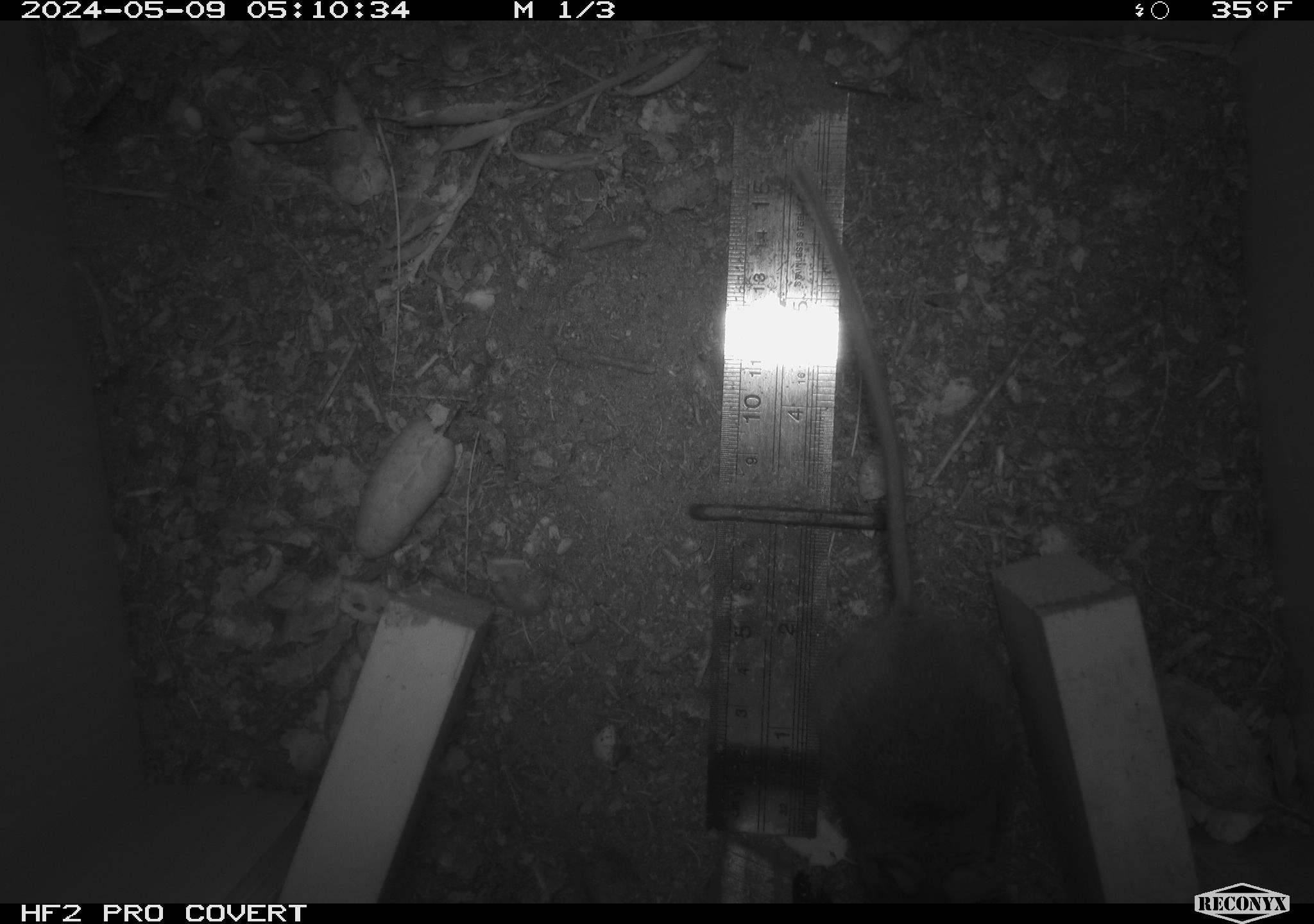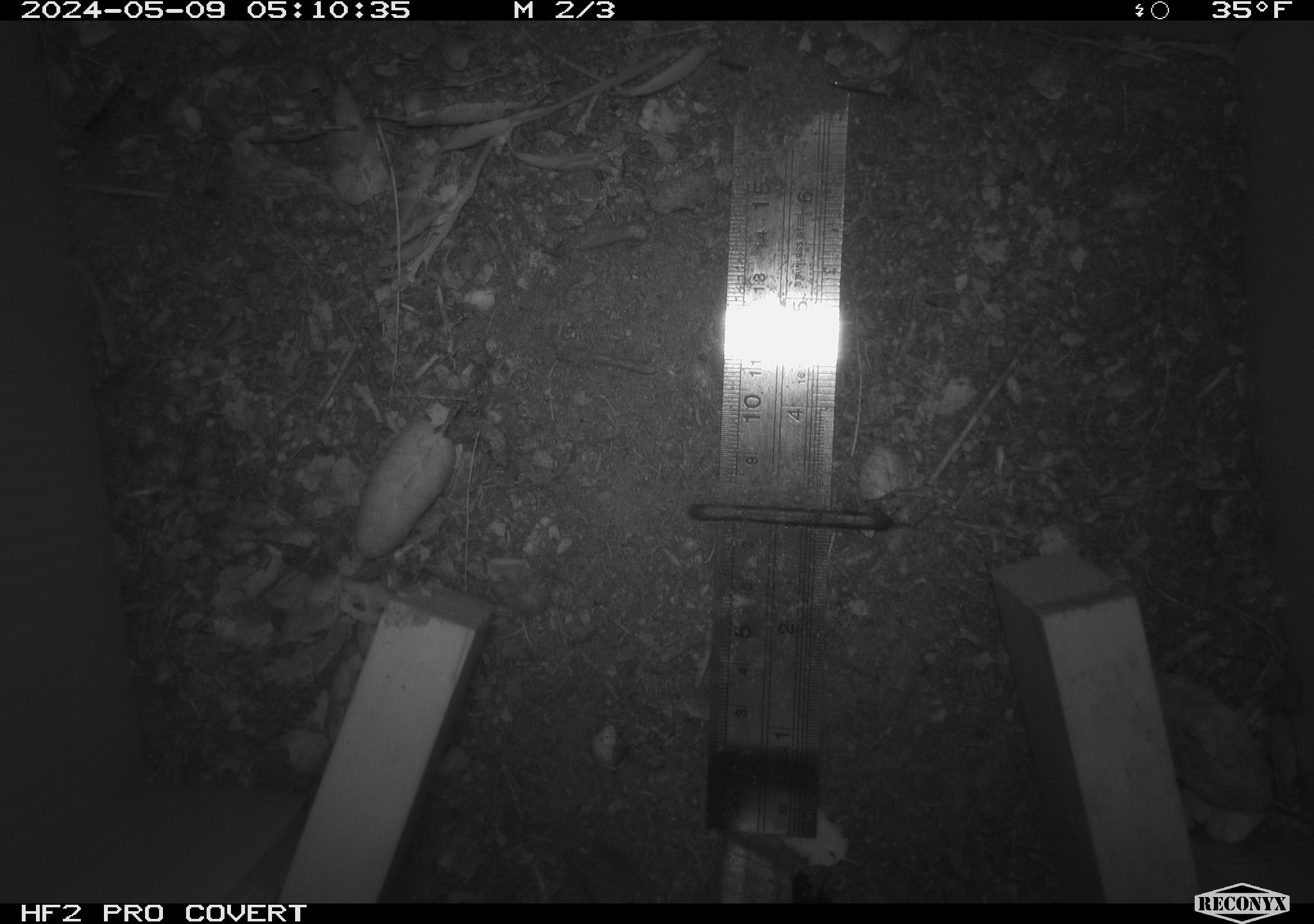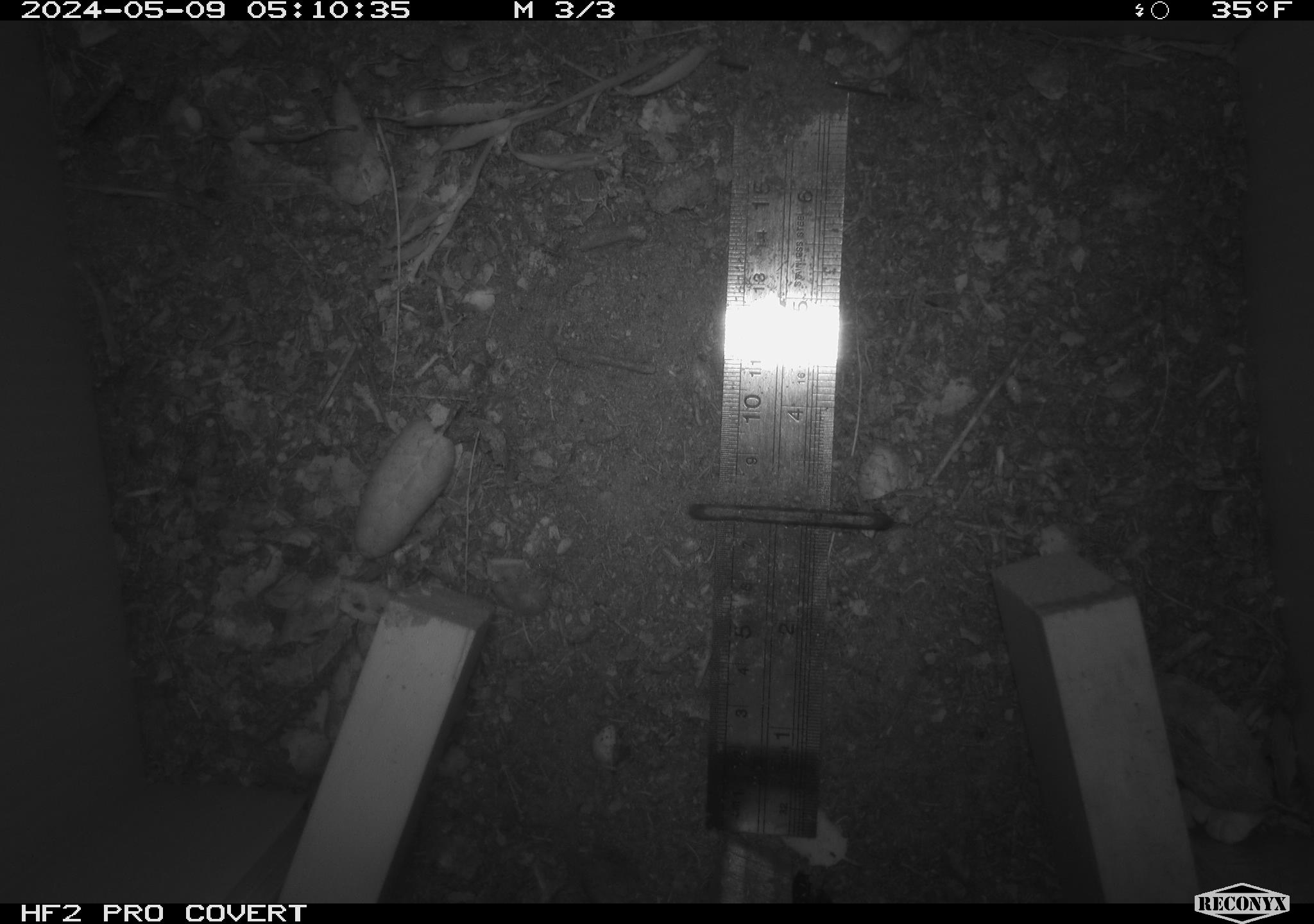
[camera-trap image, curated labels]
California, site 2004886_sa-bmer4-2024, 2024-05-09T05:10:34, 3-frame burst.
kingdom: Animalia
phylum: Chordata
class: Mammalia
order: Rodentia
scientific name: Rodentia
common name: mouse species